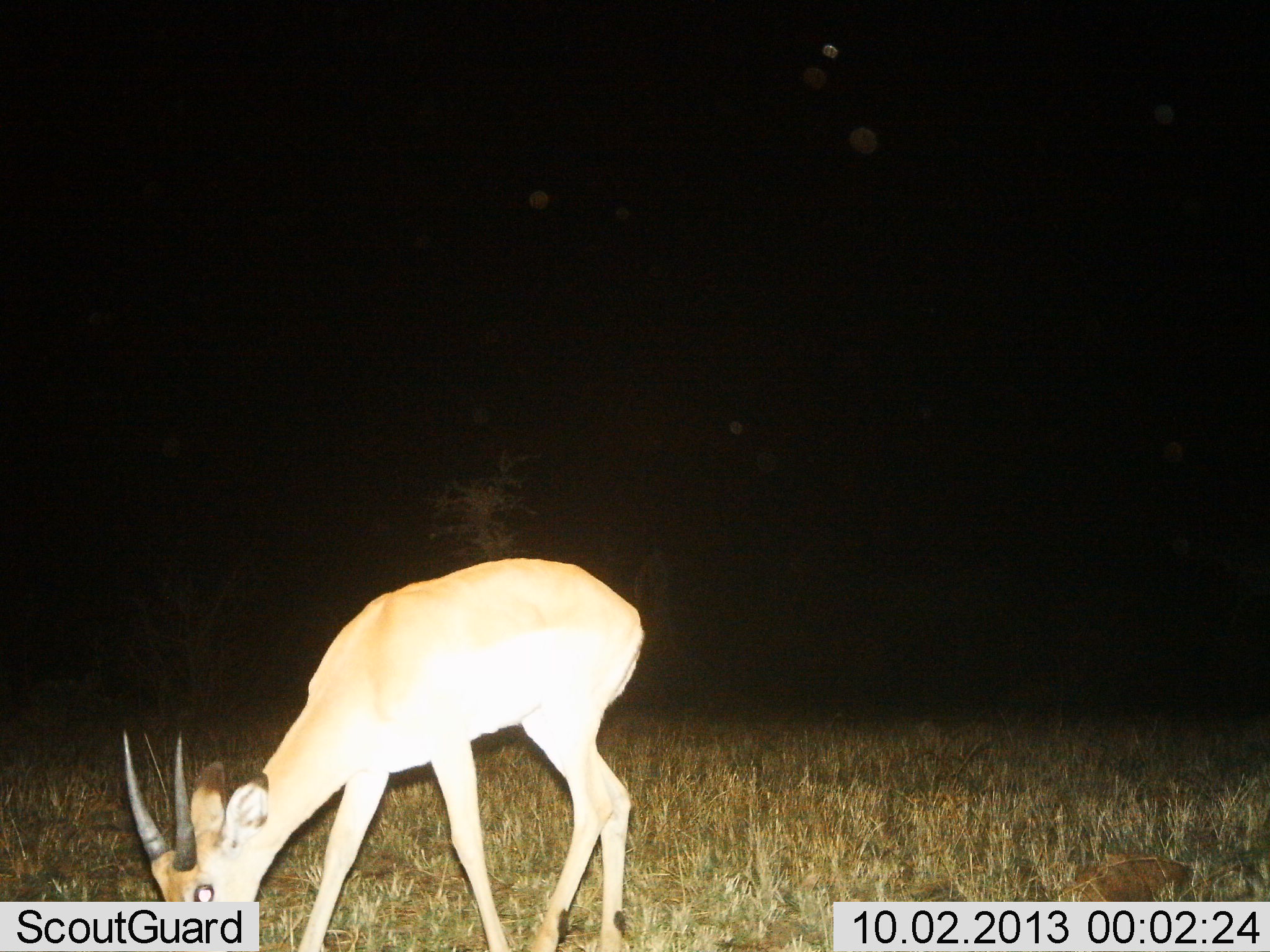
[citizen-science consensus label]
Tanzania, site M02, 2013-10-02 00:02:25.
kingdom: Animalia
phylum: Chordata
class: Mammalia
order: Artiodactyla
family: Bovidae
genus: Nanger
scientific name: Nanger granti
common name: grant's gazelle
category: gazellegrants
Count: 1.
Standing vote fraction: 26%.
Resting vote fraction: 0%.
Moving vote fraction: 0%.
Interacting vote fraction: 0%.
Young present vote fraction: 0%.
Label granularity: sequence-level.